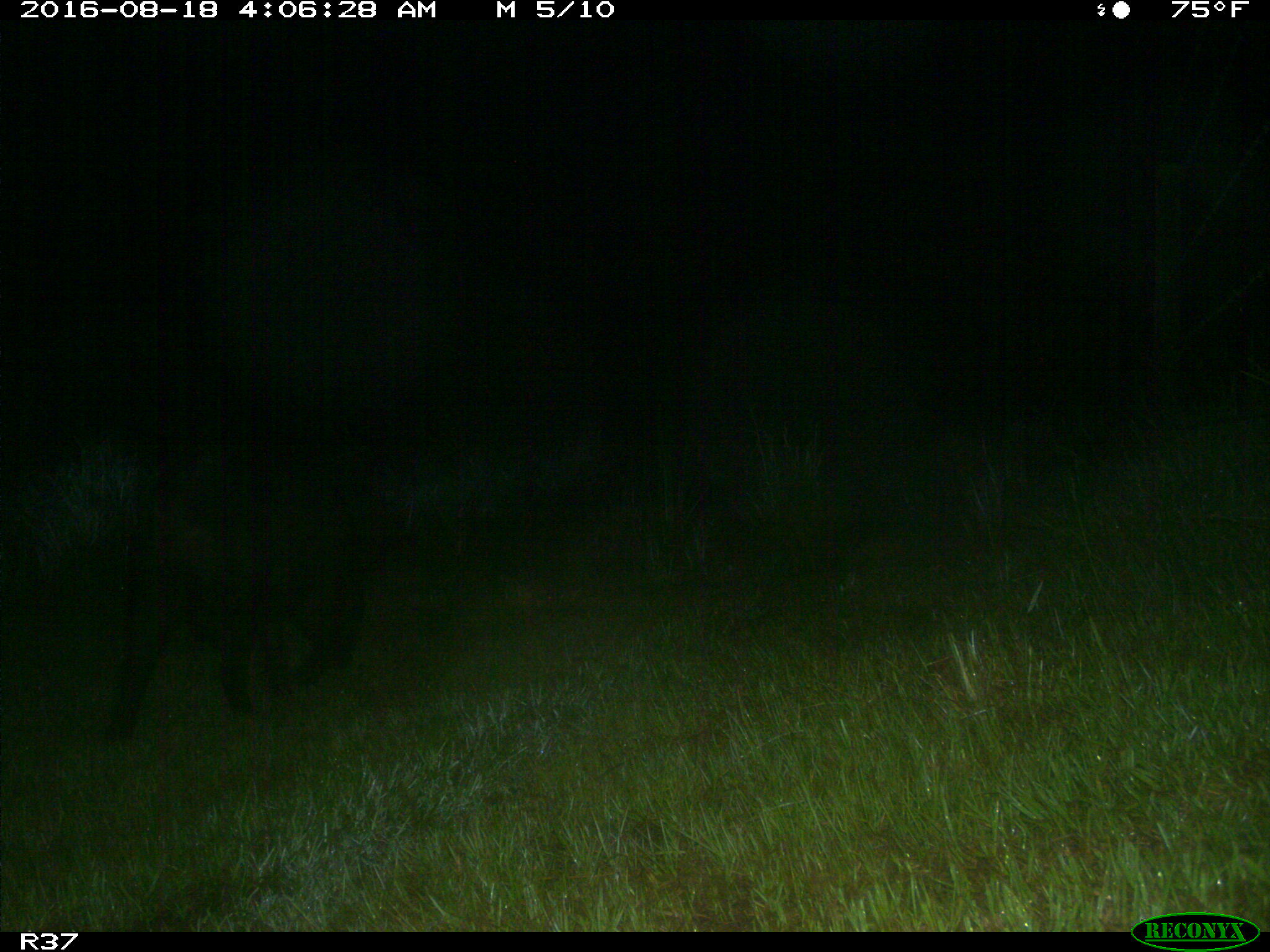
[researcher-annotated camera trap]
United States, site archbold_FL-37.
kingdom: Animalia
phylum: Chordata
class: Mammalia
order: Artiodactyla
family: Suidae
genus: Sus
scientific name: Sus scrofa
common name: wild boar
Sus scrofa (wild boar).